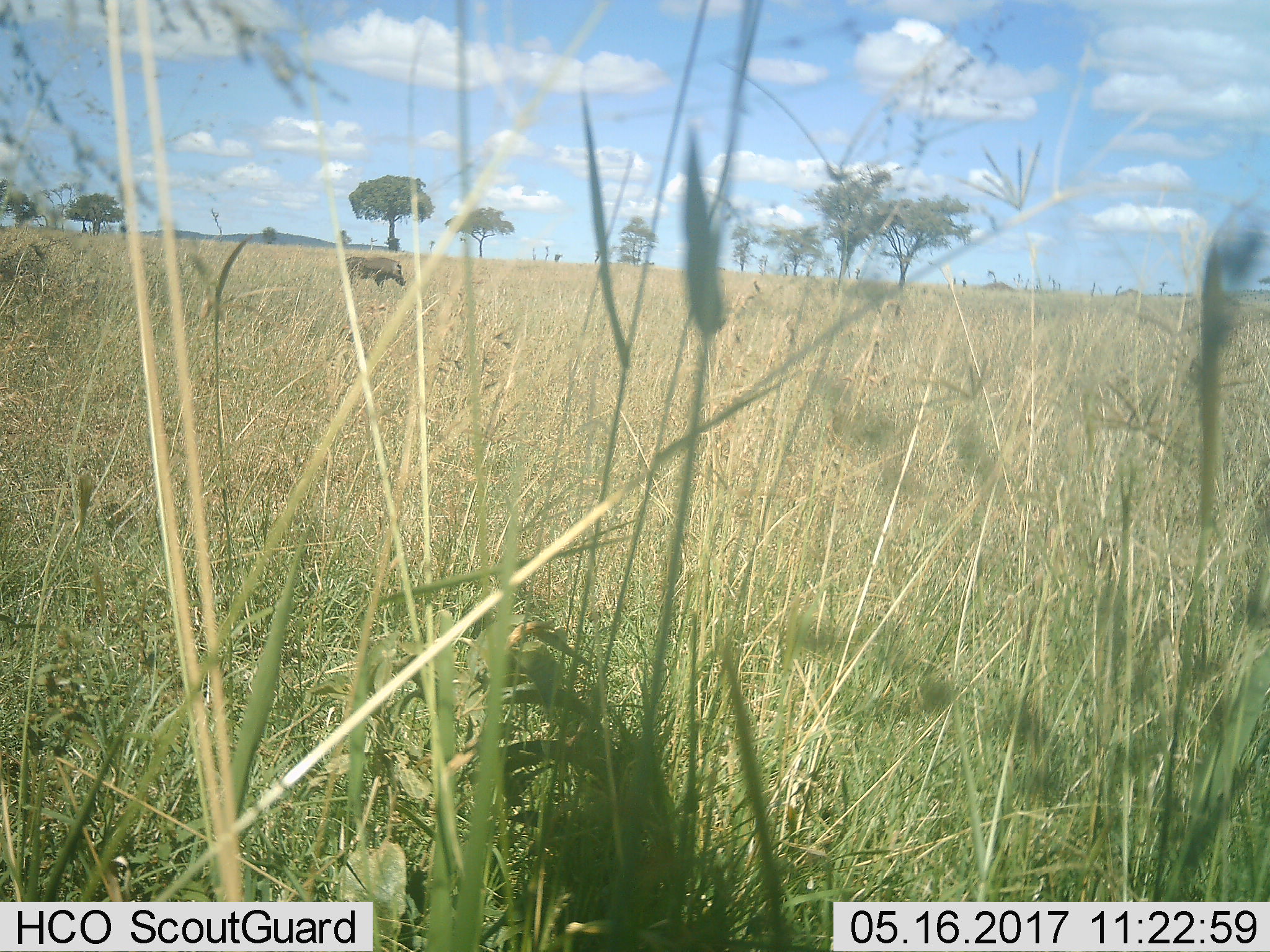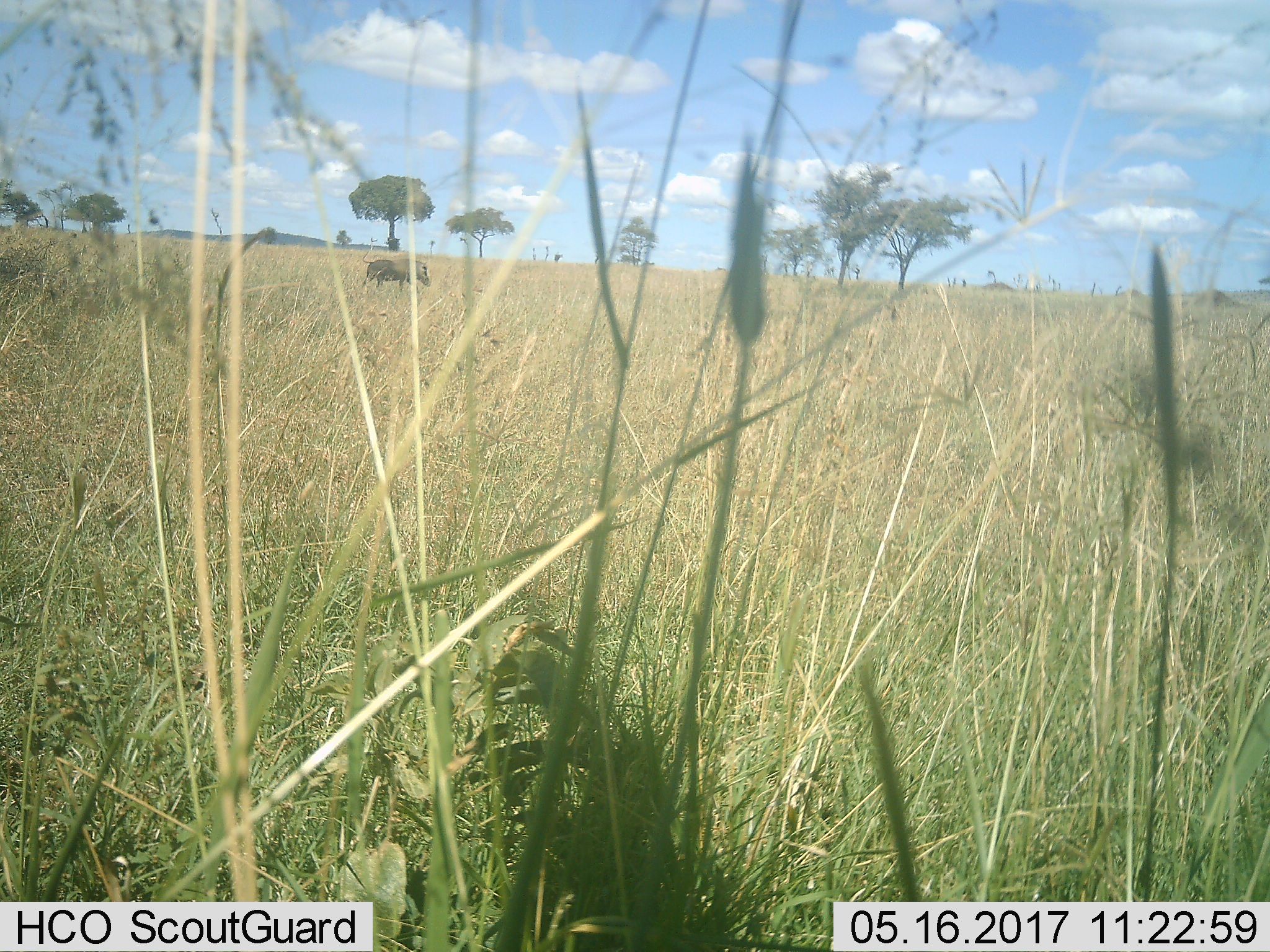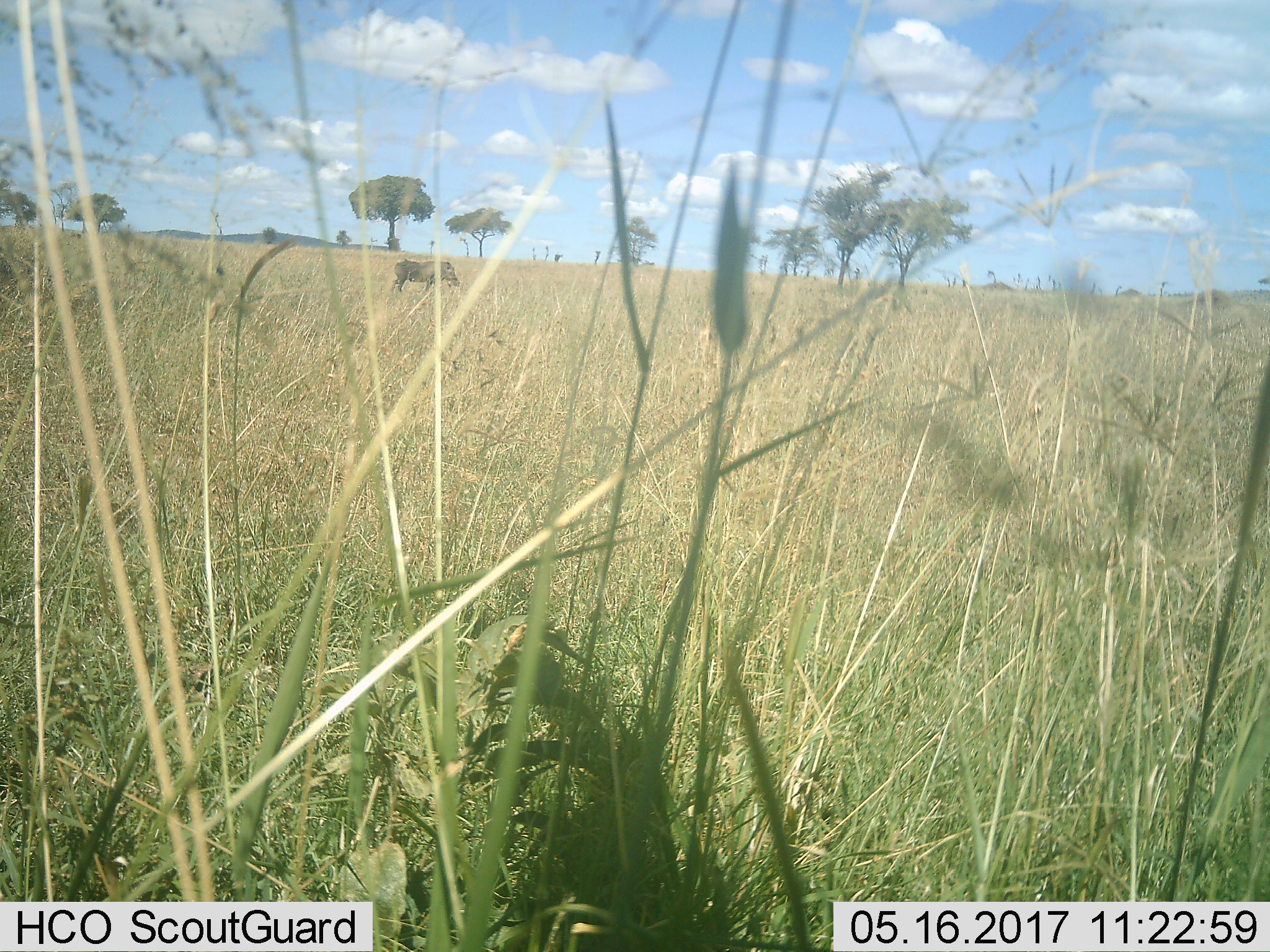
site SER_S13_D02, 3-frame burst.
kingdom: Animalia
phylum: Chordata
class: Mammalia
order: Artiodactyla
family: Suidae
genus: Phacochoerus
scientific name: Phacochoerus africanus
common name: warthog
Warthog (Phacochoerus africanus), count 1. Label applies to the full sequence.